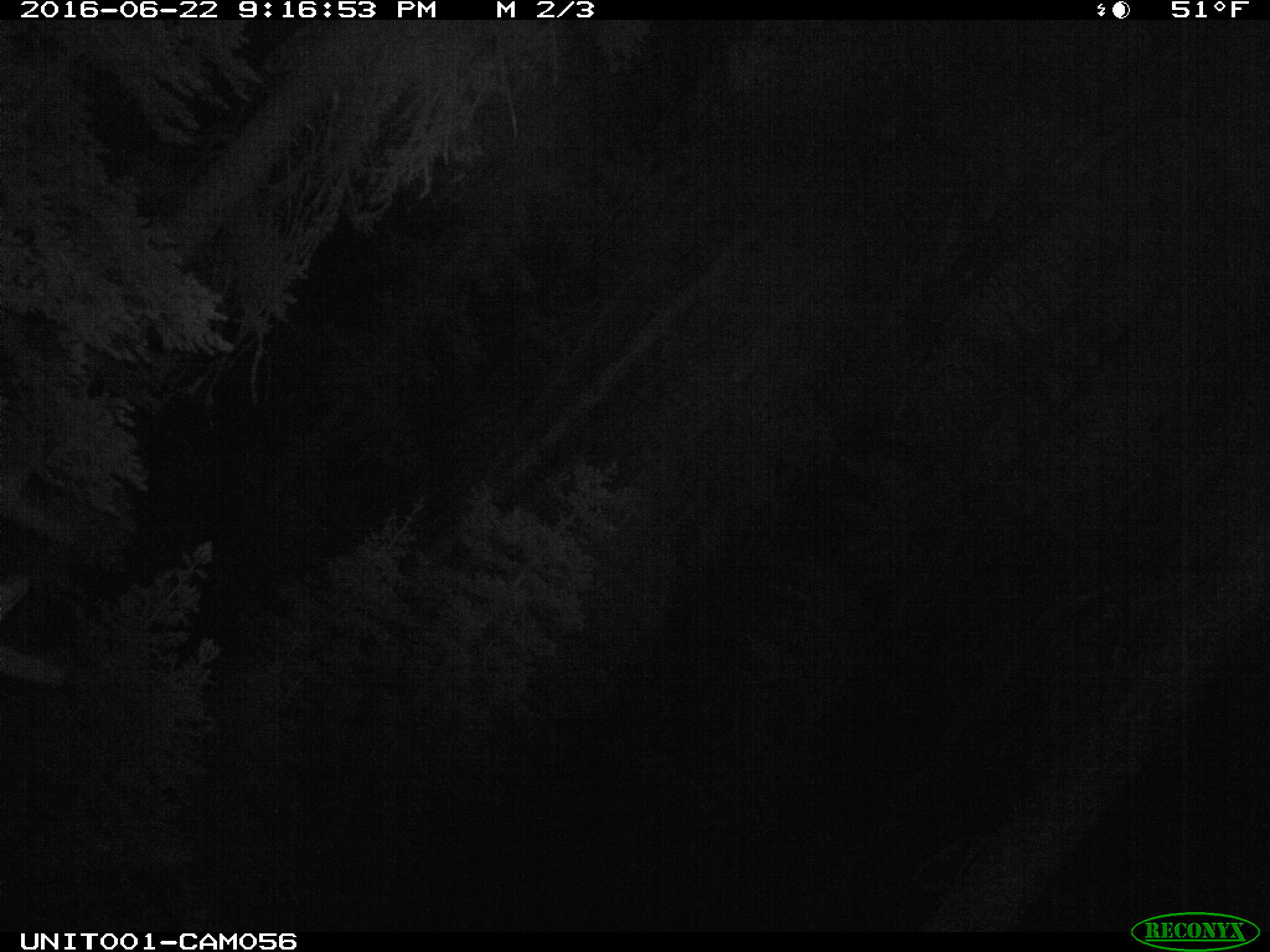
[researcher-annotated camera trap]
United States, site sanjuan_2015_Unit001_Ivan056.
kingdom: Animalia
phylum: Chordata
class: Mammalia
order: Artiodactyla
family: Cervidae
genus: Cervus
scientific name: Cervus elaphus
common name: red deer